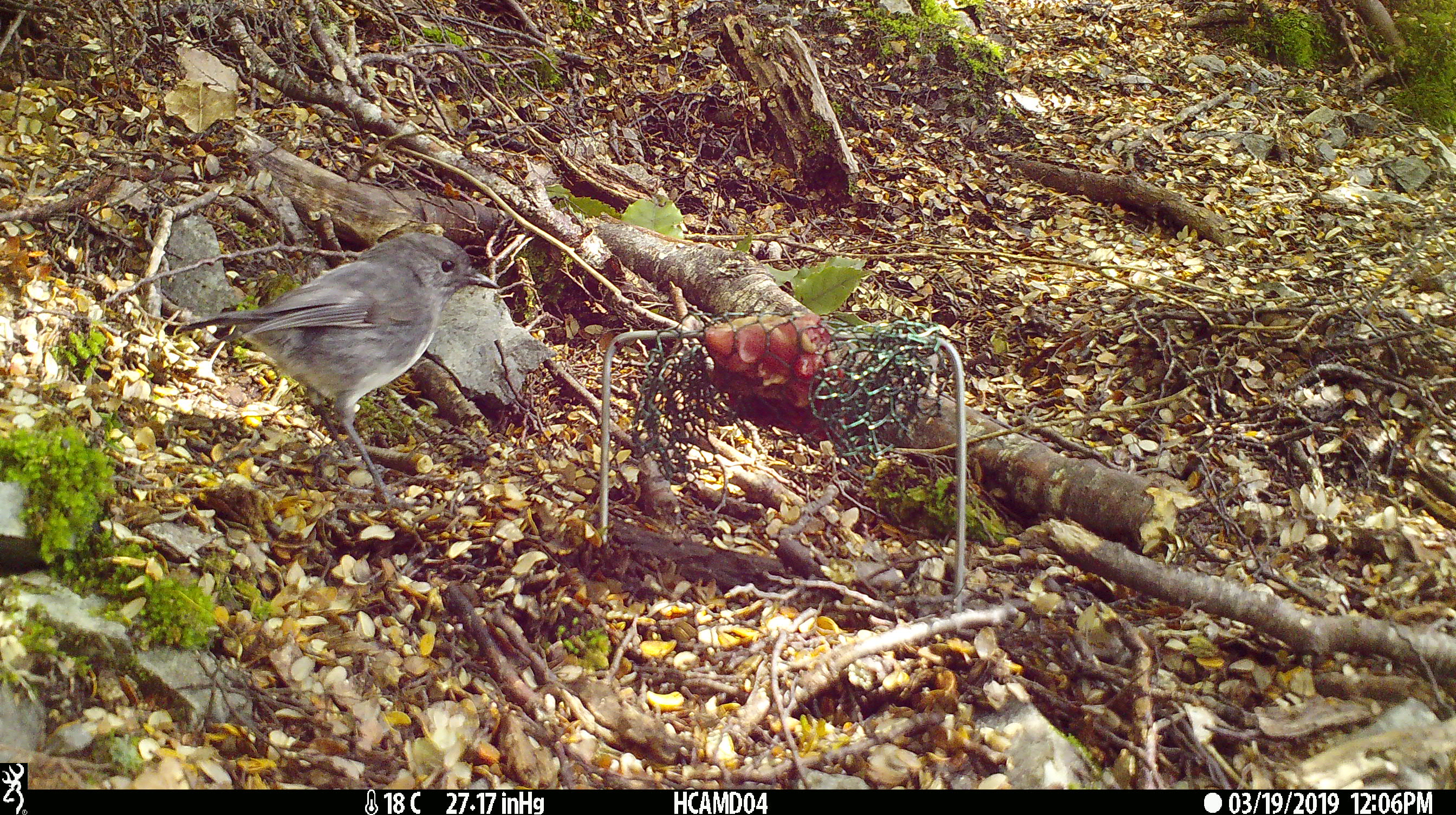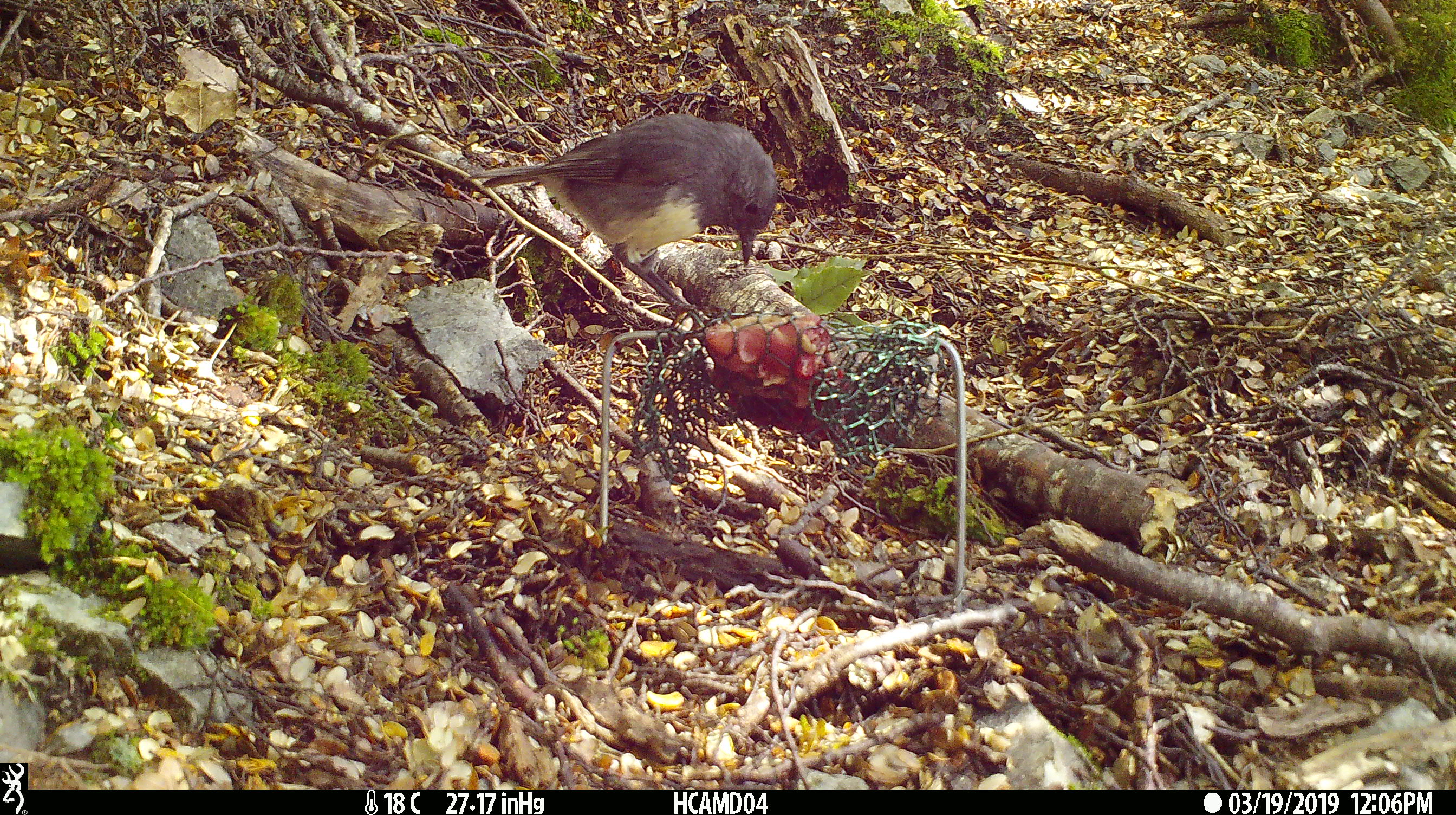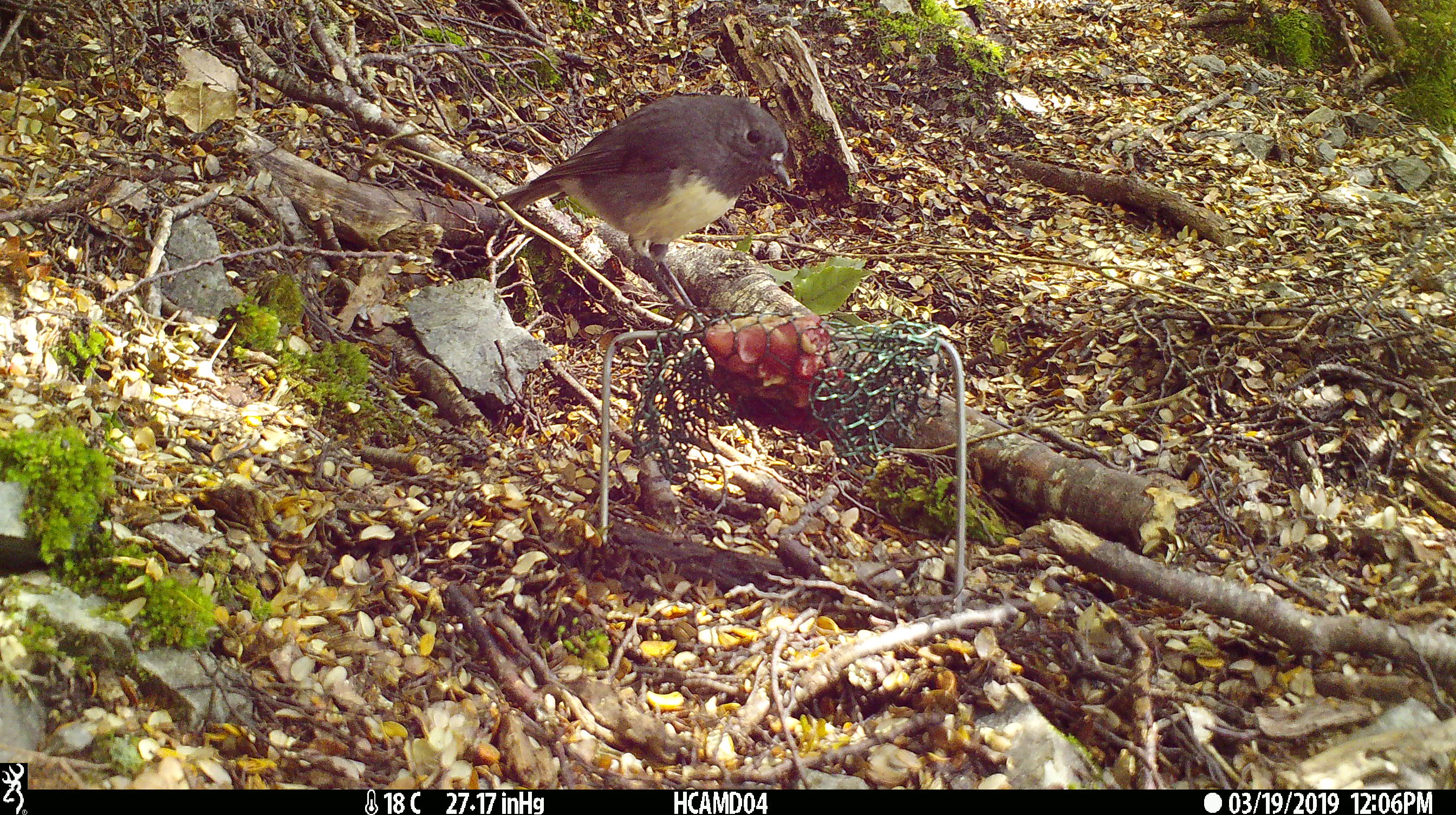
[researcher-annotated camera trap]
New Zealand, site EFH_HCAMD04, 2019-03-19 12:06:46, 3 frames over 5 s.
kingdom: Animalia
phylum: Chordata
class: Aves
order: Passeriformes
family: Petroicidae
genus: Petroica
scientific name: Petroica australis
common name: new zealand robin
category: robin